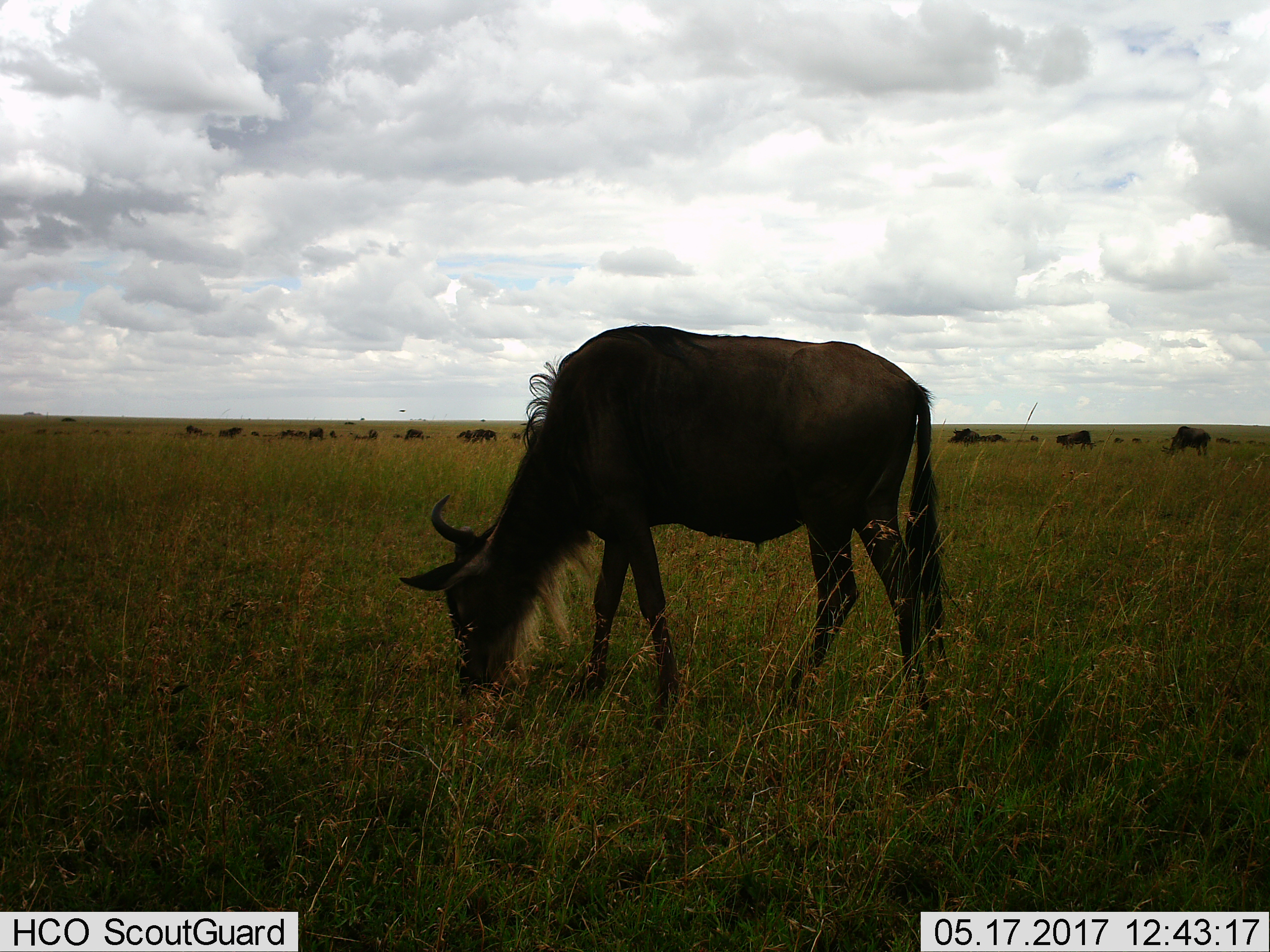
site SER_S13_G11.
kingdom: Animalia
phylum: Chordata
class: Mammalia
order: Artiodactyla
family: Bovidae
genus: Connochaetes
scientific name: Connochaetes taurinus taurinus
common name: blue wildebeest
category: wildebeestblue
Wildebeestblue (blue wildebeest) (Connochaetes taurinus taurinus), count 11-50. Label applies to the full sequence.